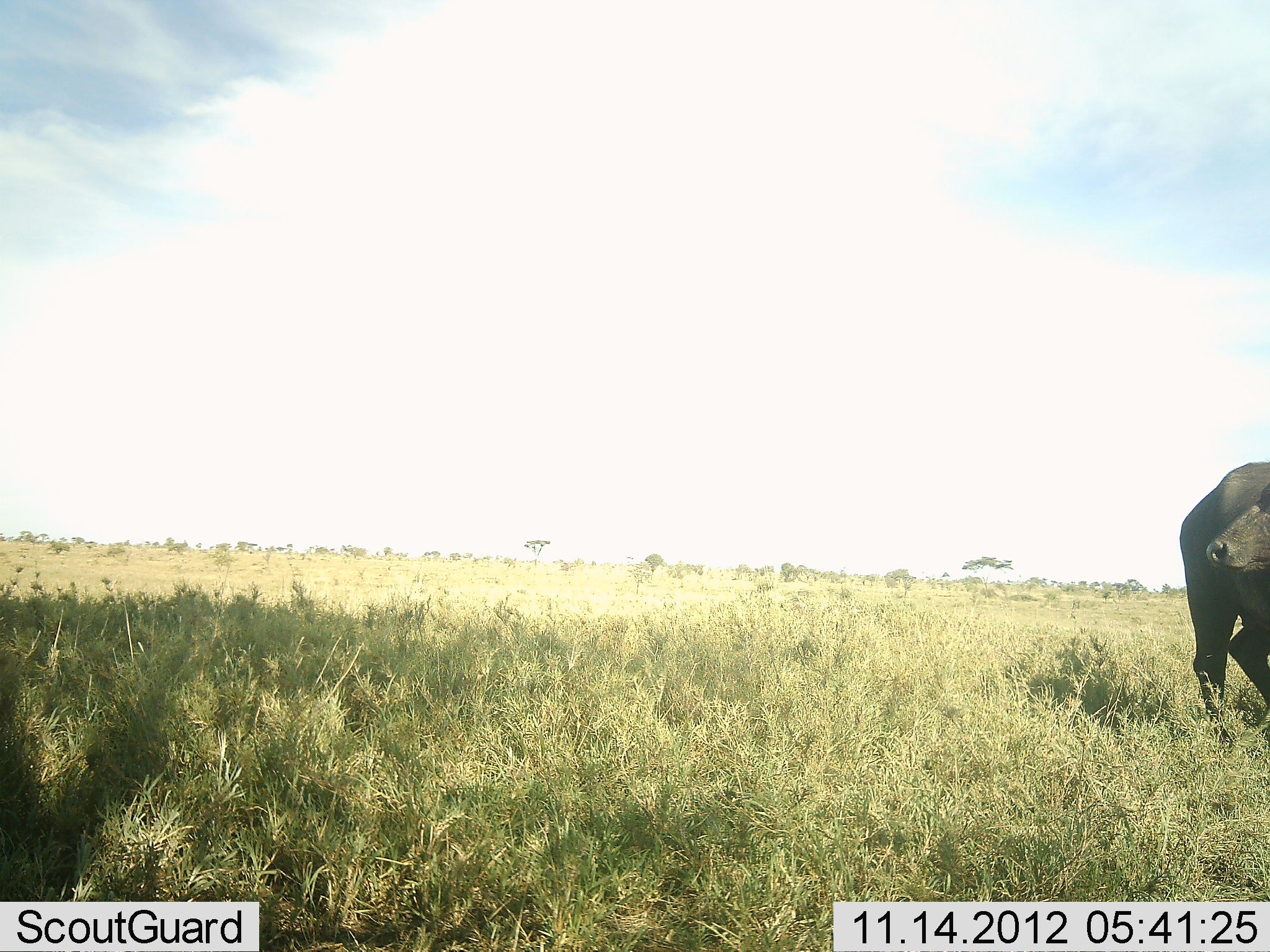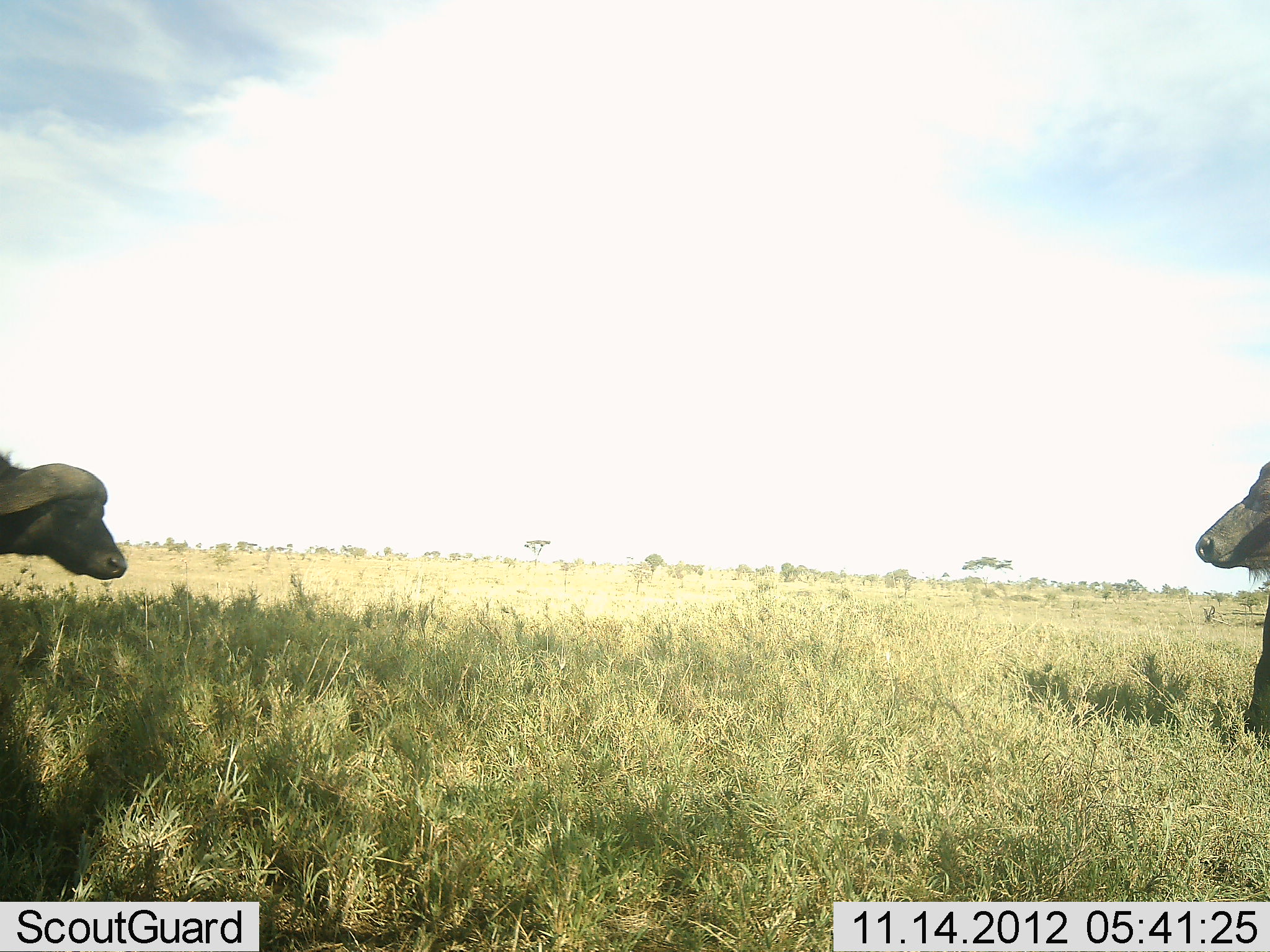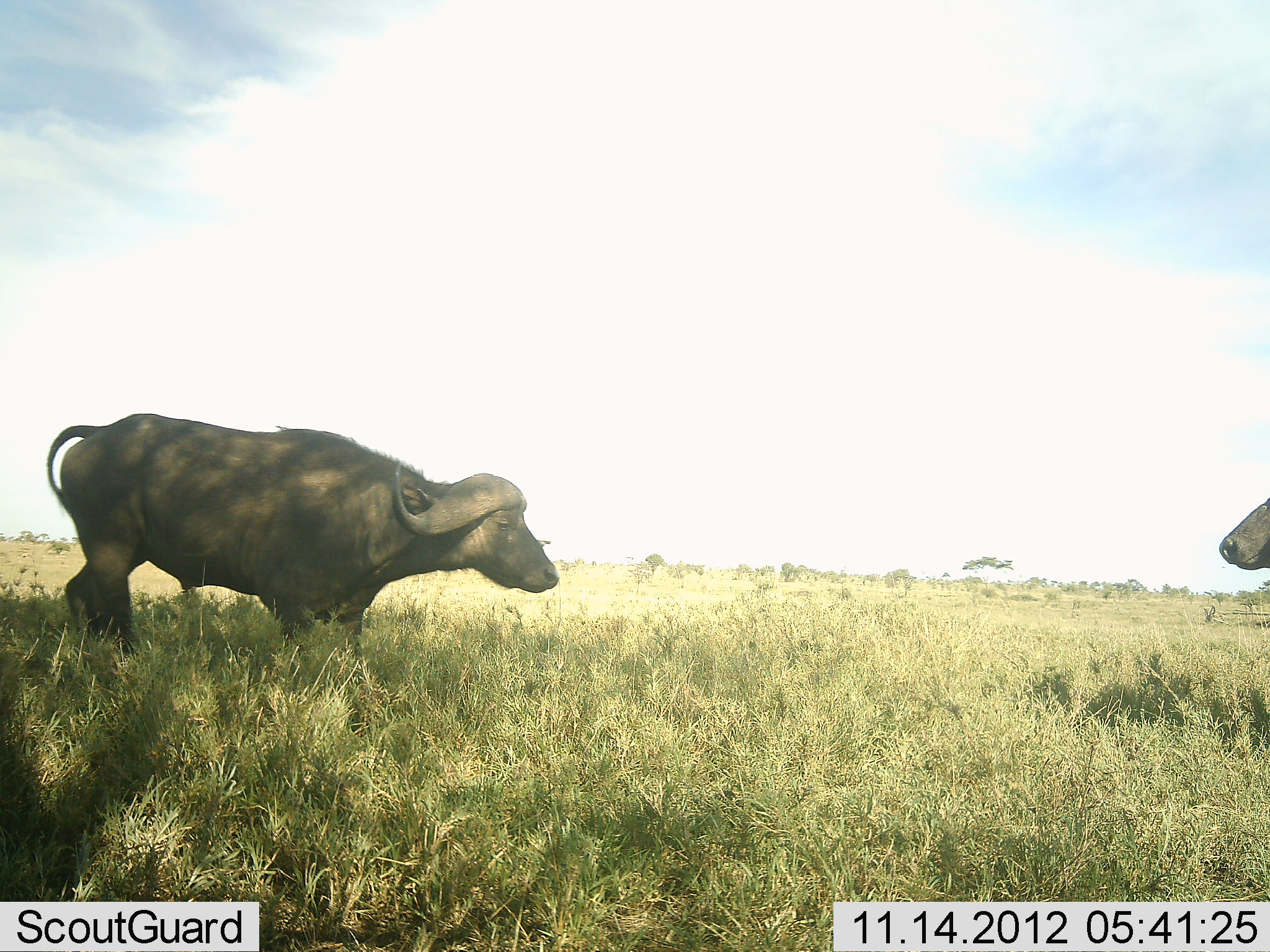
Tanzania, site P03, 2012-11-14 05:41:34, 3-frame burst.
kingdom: Animalia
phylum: Chordata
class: Mammalia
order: Artiodactyla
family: Bovidae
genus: Syncerus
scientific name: Syncerus caffer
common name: cape buffalo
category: buffalo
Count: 2.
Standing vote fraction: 40%.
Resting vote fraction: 0%.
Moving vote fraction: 80%.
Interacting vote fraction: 40%.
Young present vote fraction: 0%.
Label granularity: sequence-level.